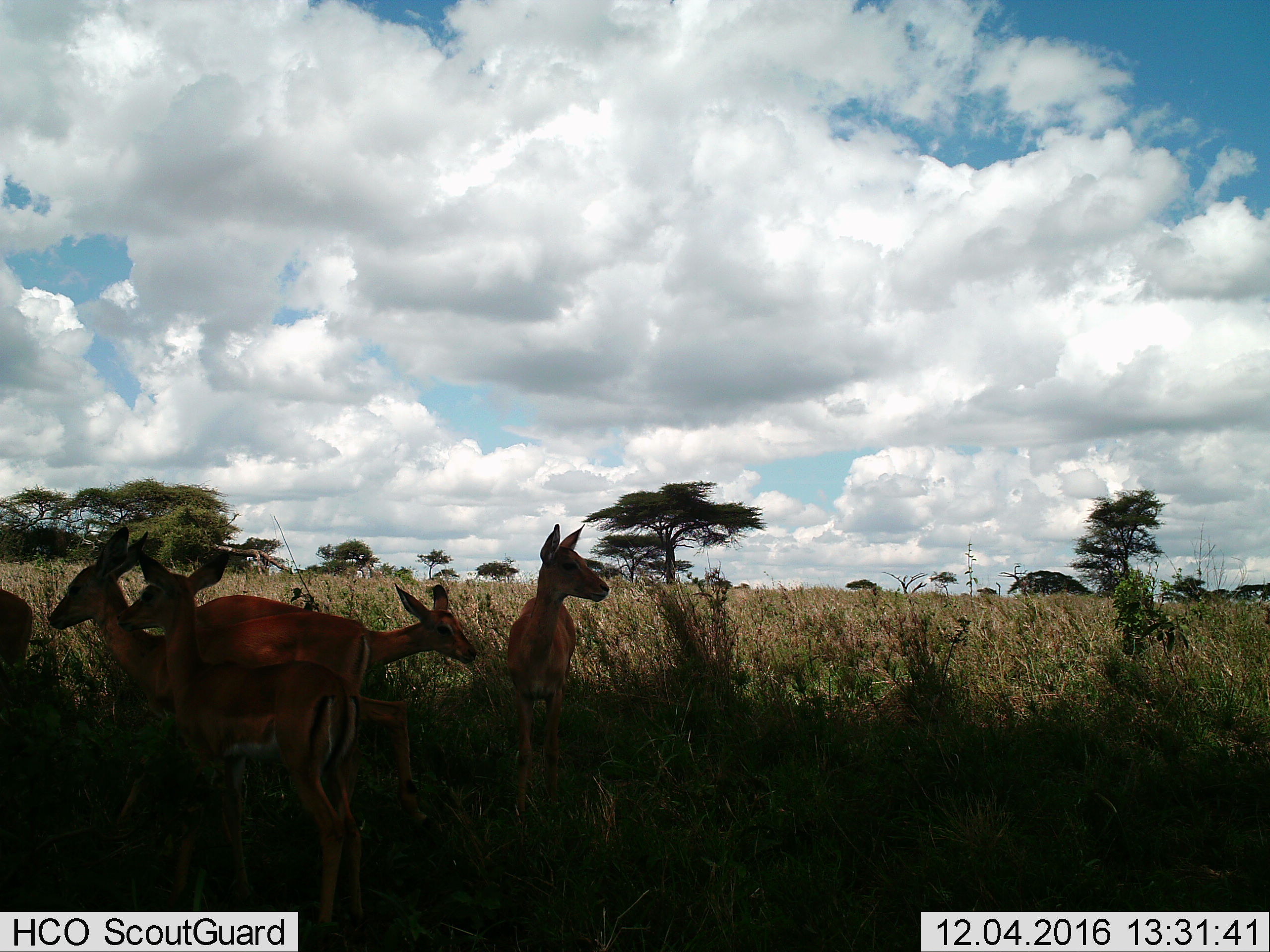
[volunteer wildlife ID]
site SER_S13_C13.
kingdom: Animalia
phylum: Chordata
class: Mammalia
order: Artiodactyla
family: Bovidae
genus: Aepyceros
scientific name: Aepyceros melampus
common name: impala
Impala (Aepyceros melampus), count 5. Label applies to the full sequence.